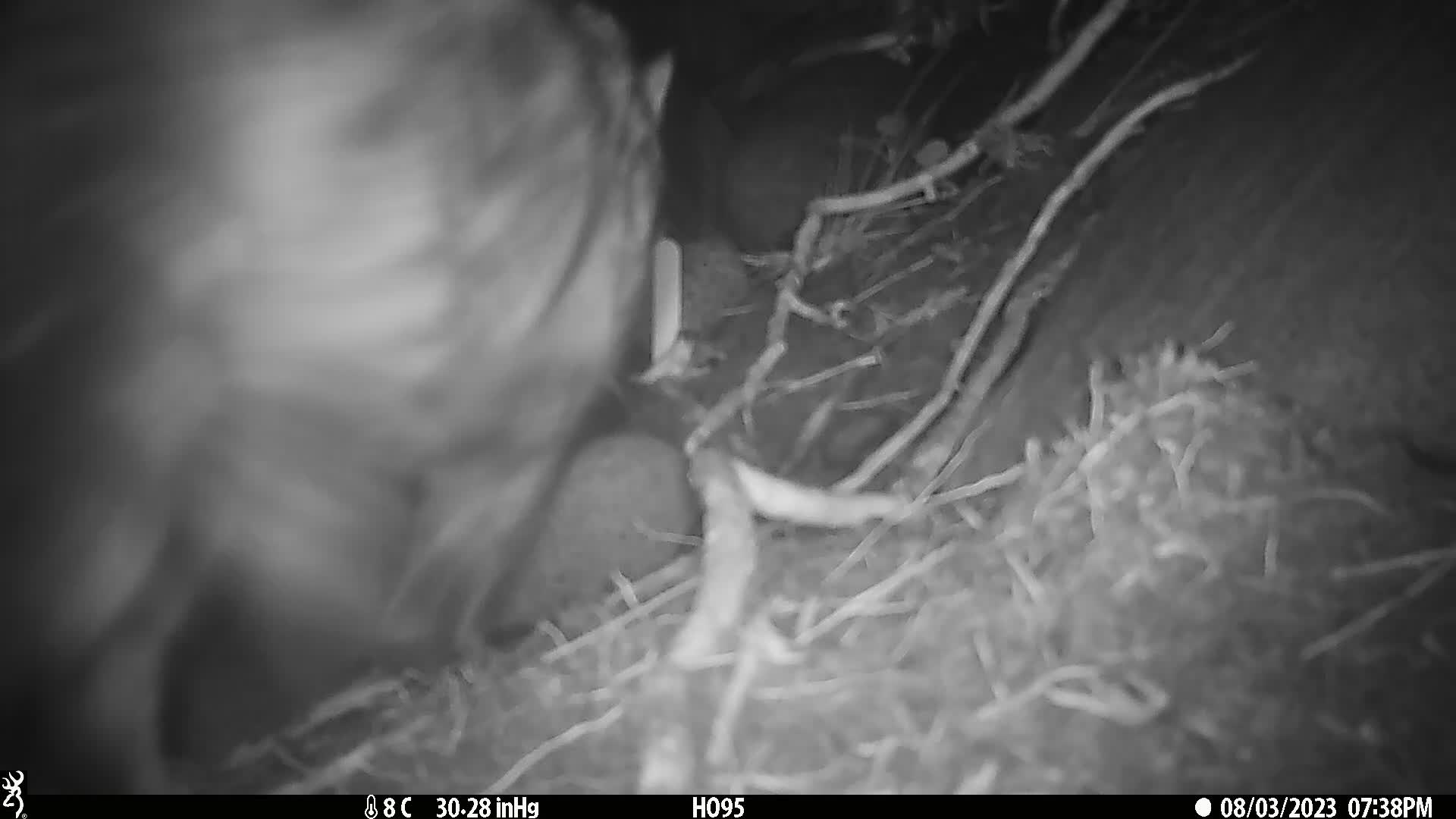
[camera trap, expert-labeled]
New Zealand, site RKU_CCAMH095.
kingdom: Animalia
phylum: Chordata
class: Mammalia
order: Carnivora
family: Felidae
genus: Felis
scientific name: Felis catus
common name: domestic cat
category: cat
Cat (domestic cat) (Felis catus).